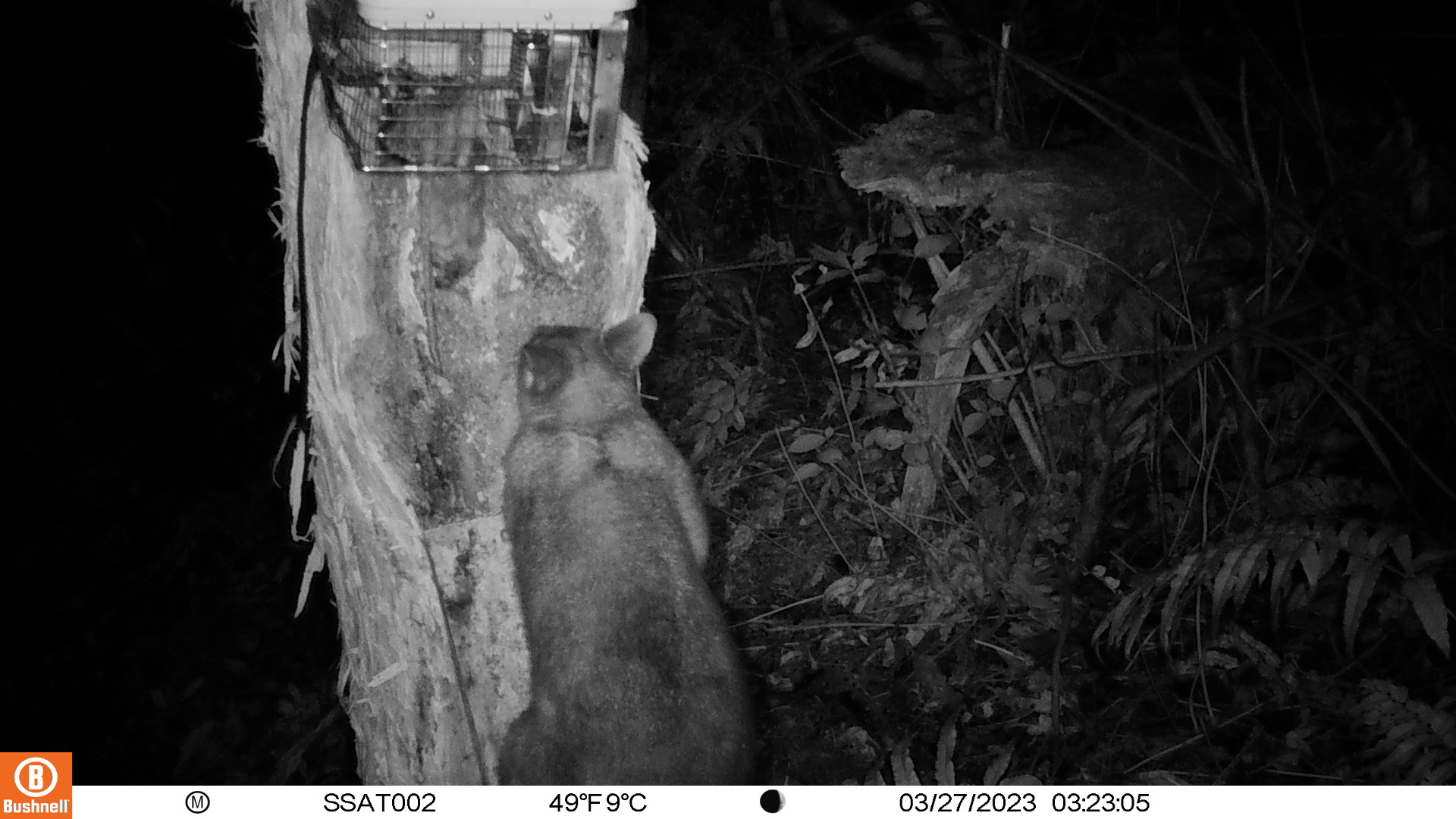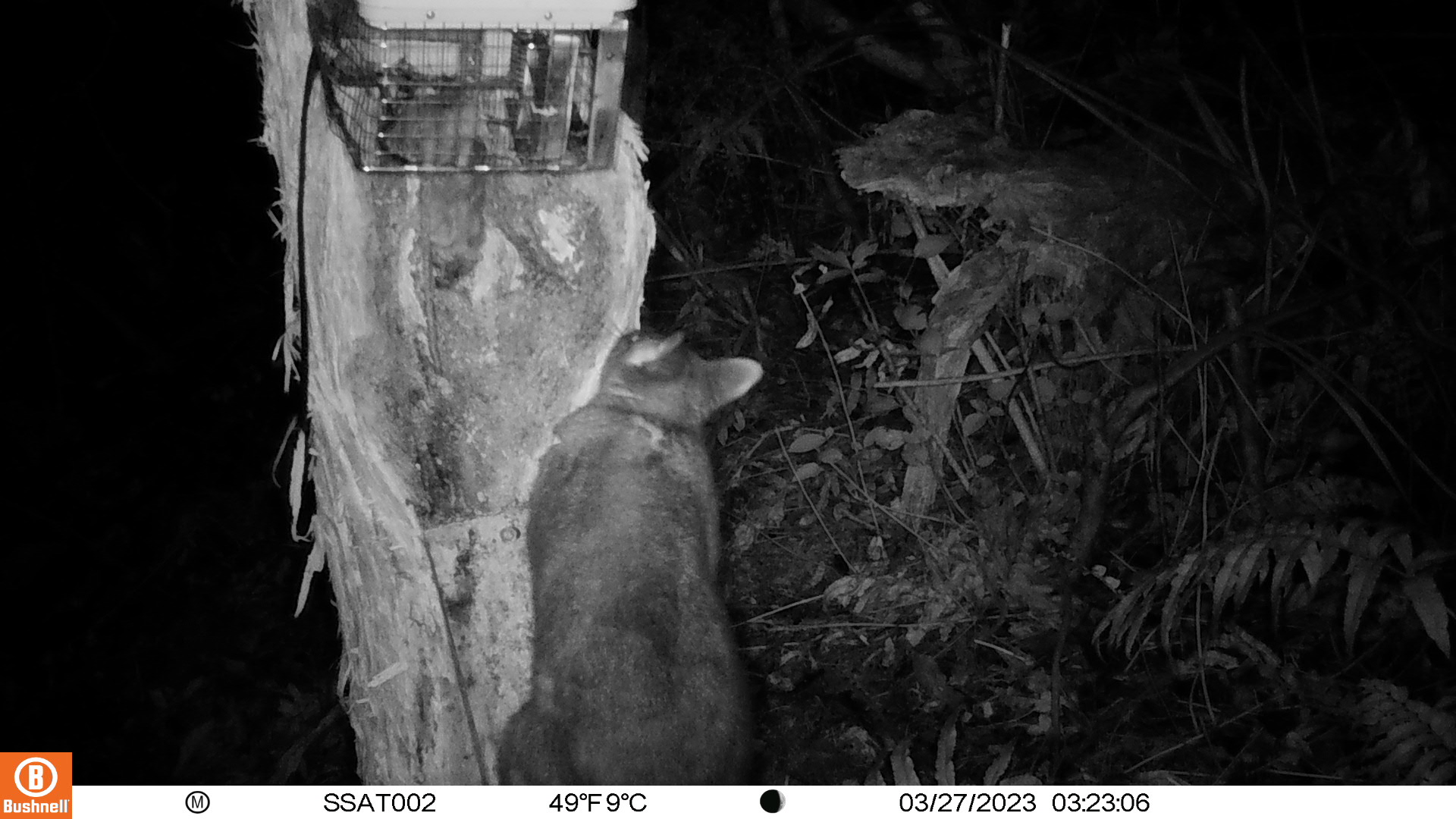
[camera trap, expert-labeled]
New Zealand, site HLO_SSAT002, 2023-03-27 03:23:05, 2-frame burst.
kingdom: Animalia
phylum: Chordata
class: Mammalia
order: Diprotodontia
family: Phalangeridae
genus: Trichosurus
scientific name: Trichosurus vulpecula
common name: common brushtail possum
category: possum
Possum (common brushtail possum) (Trichosurus vulpecula).